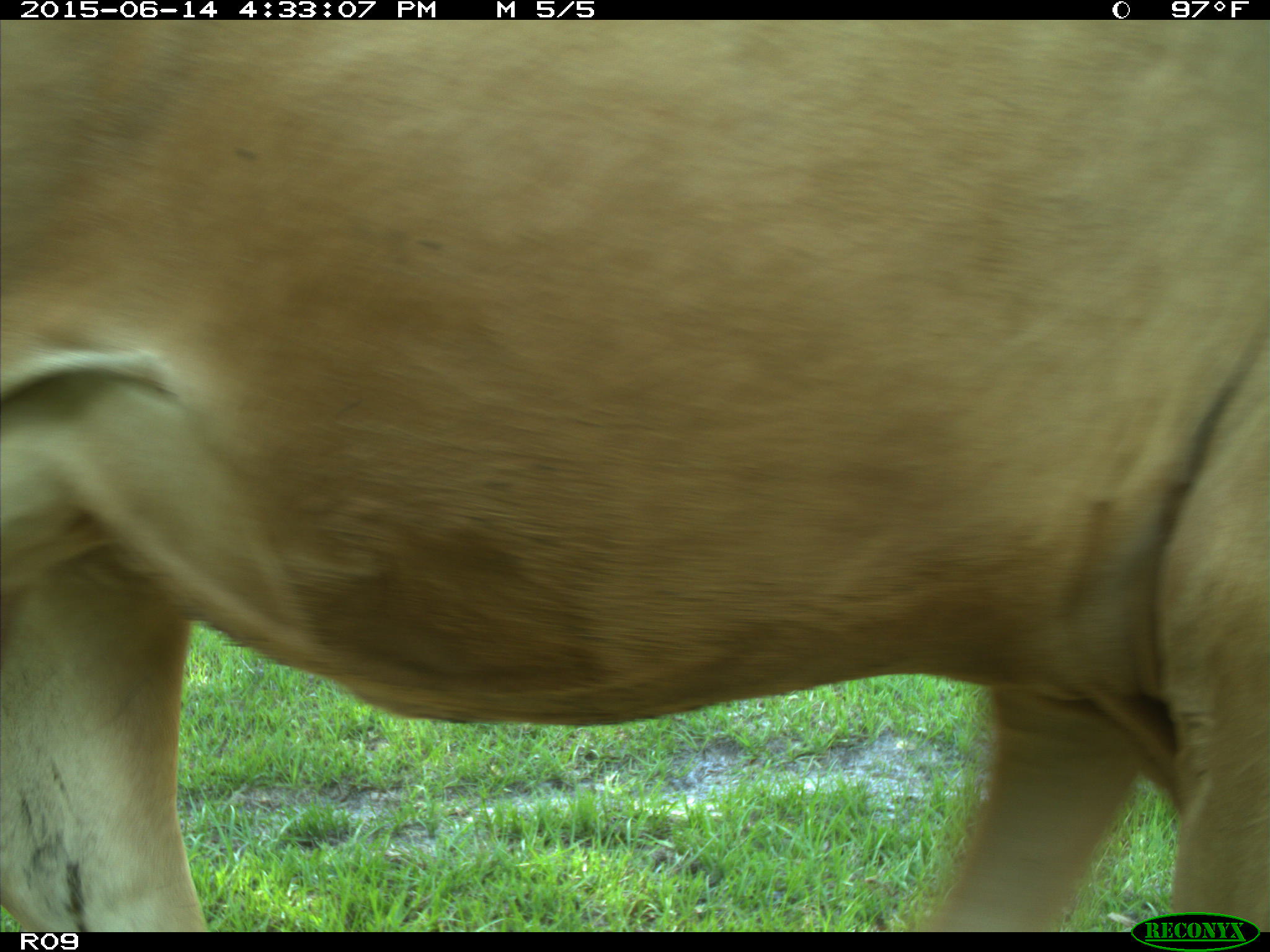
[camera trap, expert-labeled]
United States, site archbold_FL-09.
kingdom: Animalia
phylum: Chordata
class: Mammalia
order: Artiodactyla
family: Bovidae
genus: Bos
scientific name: Bos taurus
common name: domestic cow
Bos taurus (domestic cow).